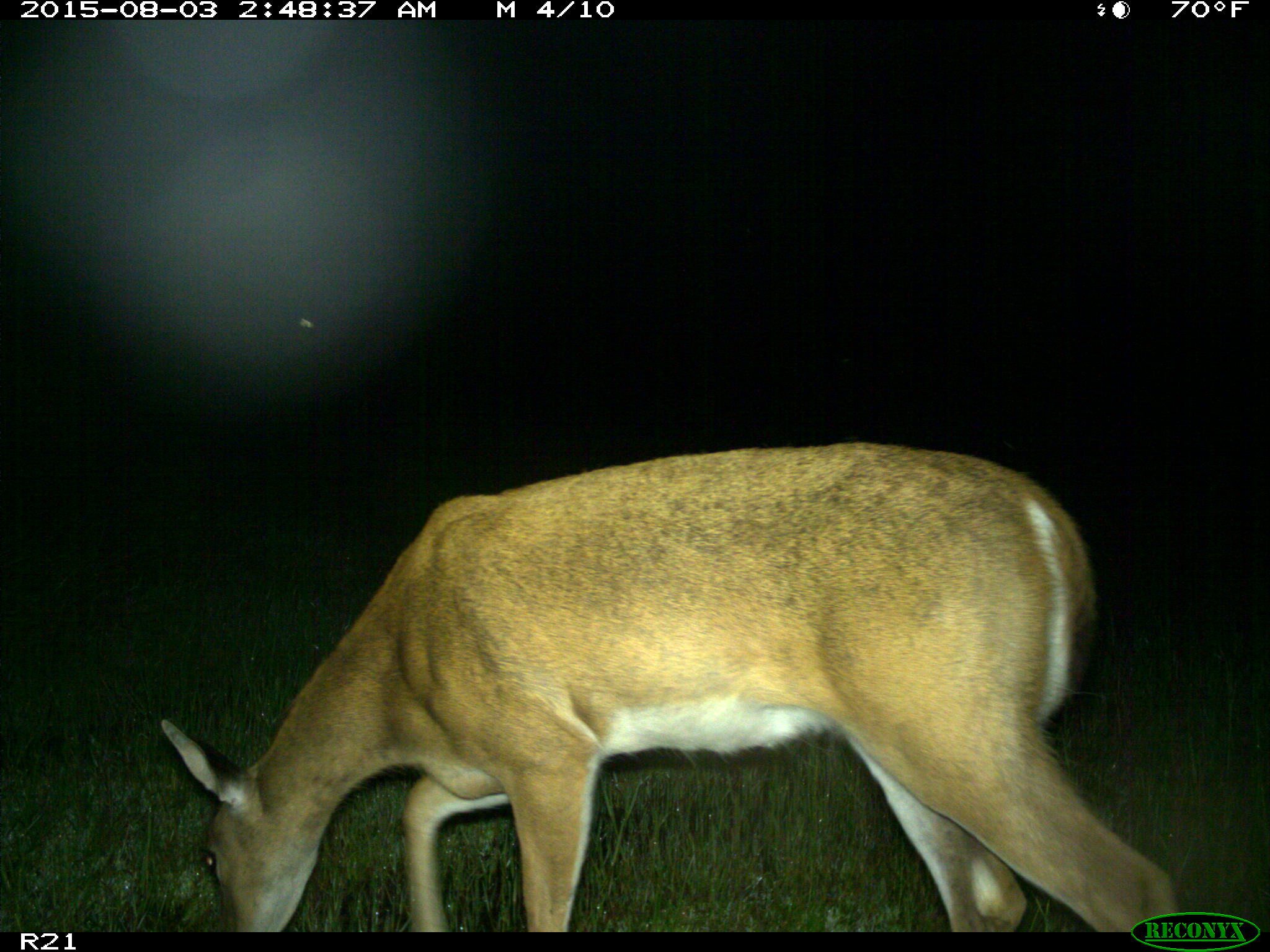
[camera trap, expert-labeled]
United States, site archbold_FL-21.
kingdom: Animalia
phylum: Chordata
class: Mammalia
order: Artiodactyla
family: Cervidae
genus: Odocoileus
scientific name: Odocoileus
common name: deer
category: unidentified deer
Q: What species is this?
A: Unidentified deer (deer) (Odocoileus).